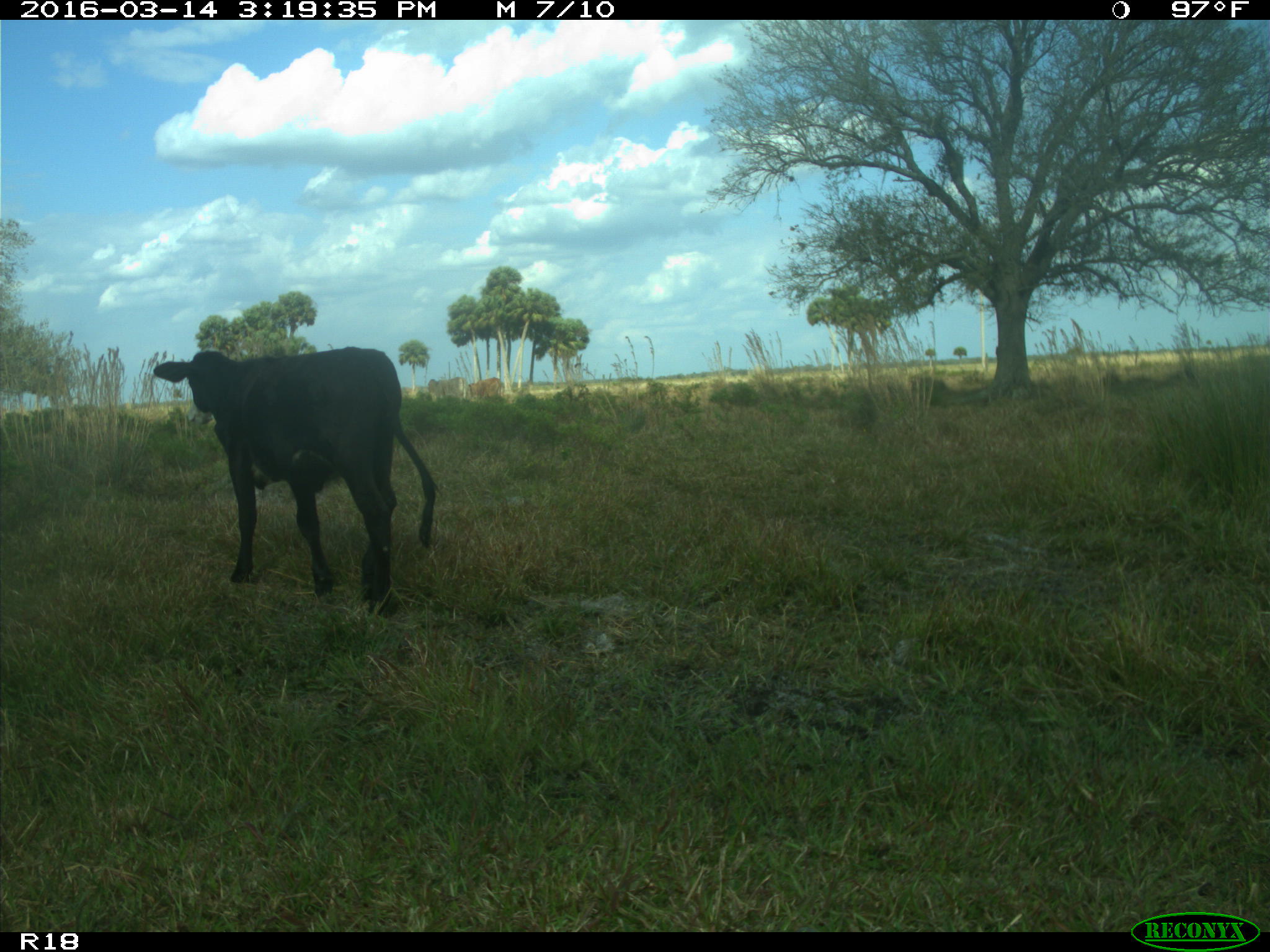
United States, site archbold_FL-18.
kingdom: Animalia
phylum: Chordata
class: Mammalia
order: Artiodactyla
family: Bovidae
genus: Bos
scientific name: Bos taurus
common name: domestic cow